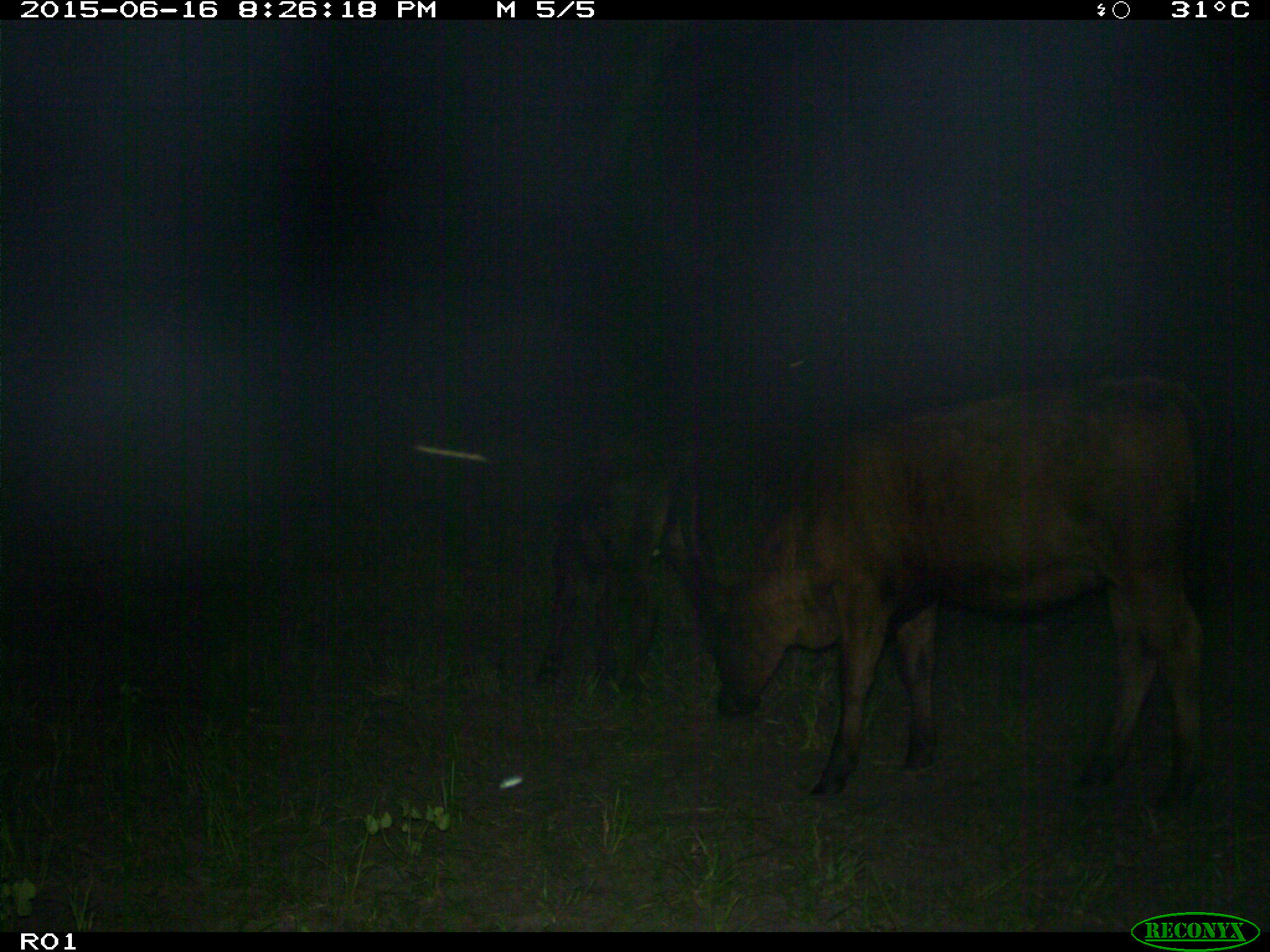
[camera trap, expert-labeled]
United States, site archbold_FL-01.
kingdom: Animalia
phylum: Chordata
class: Mammalia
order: Artiodactyla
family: Bovidae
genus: Bos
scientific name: Bos taurus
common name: domestic cow